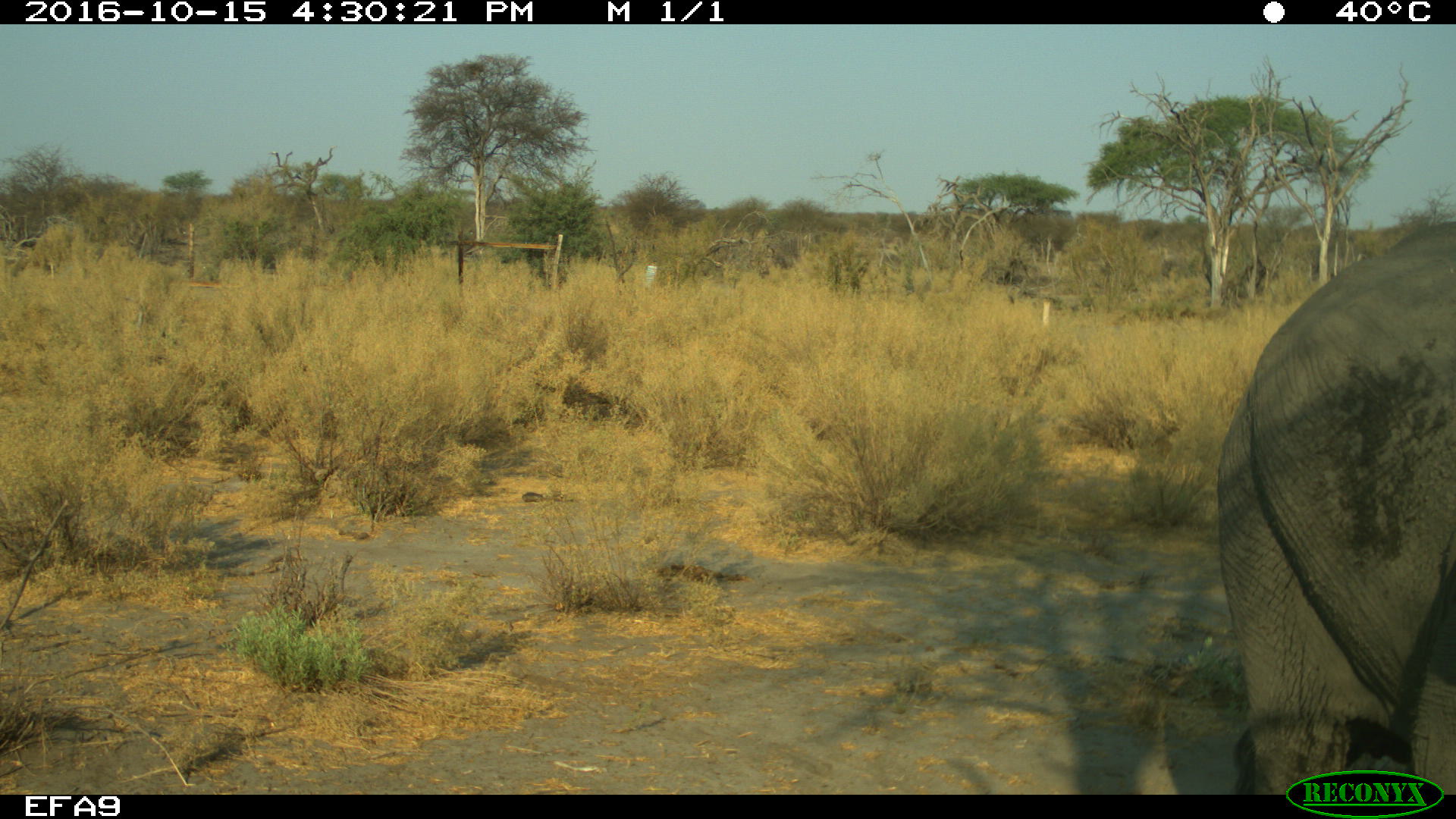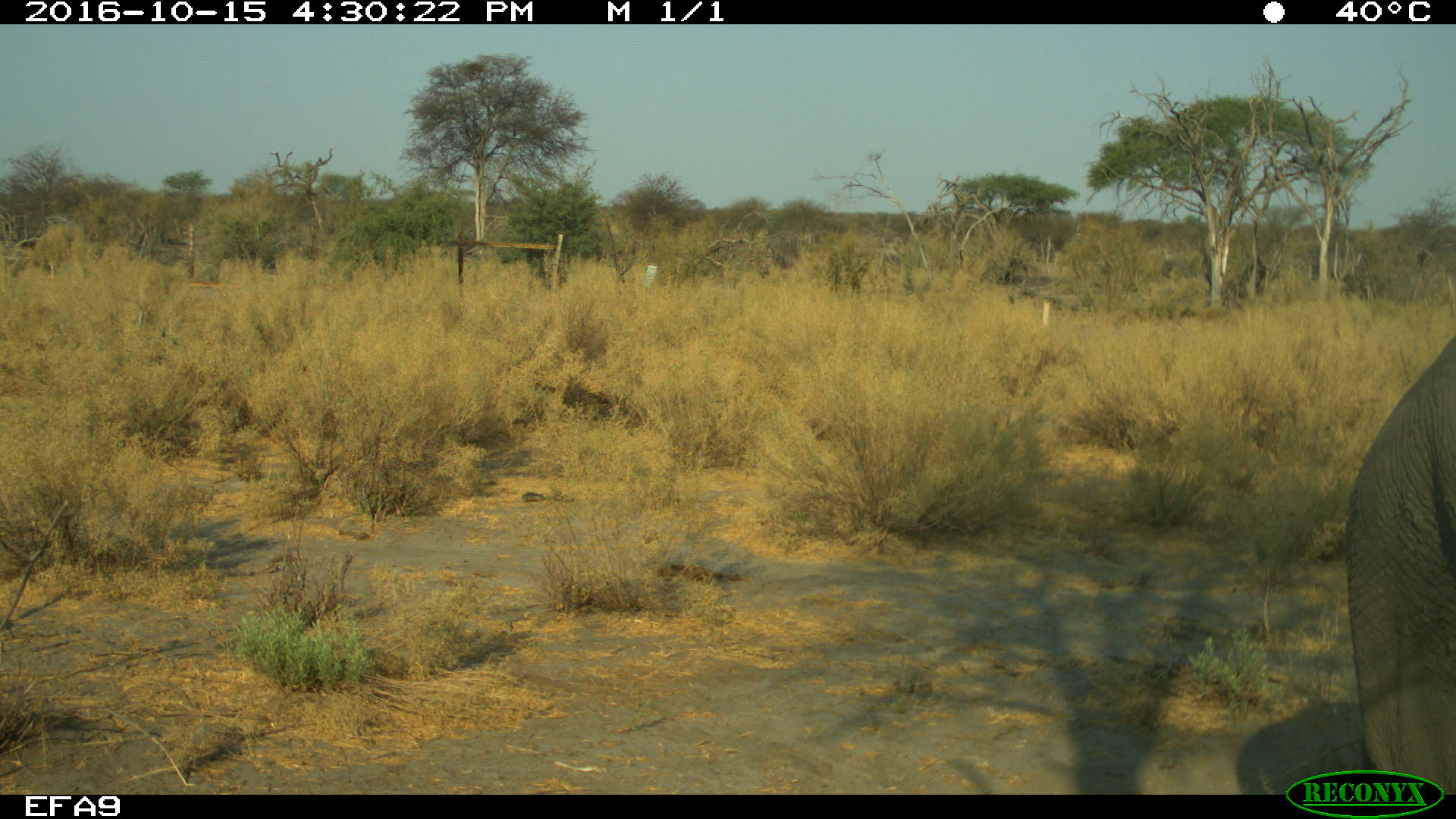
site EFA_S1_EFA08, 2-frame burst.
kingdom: Animalia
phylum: Chordata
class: Mammalia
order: Proboscidea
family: Elephantidae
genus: Loxodonta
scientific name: Loxodonta africana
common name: african bush elephant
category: elephant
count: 1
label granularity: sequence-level